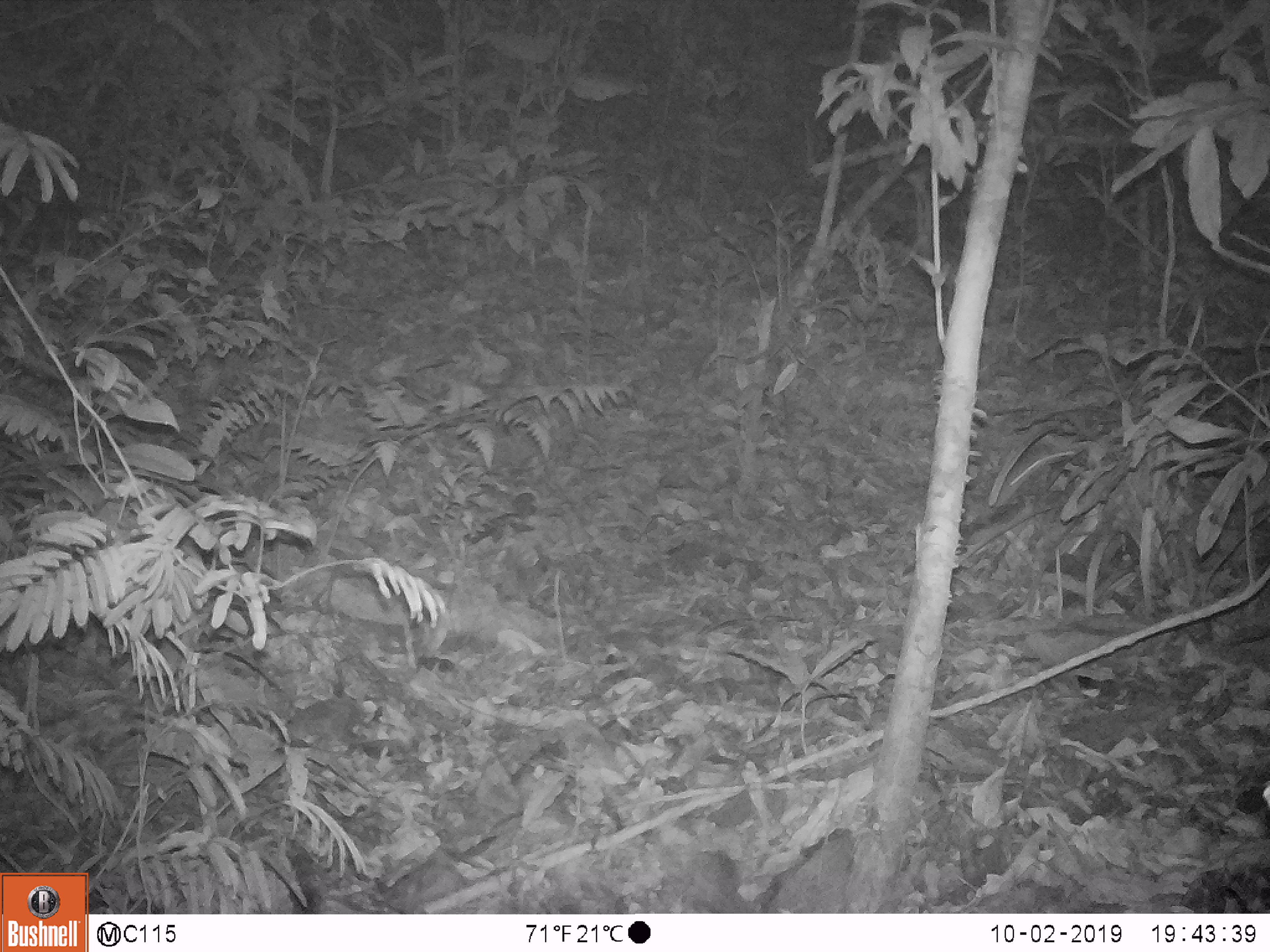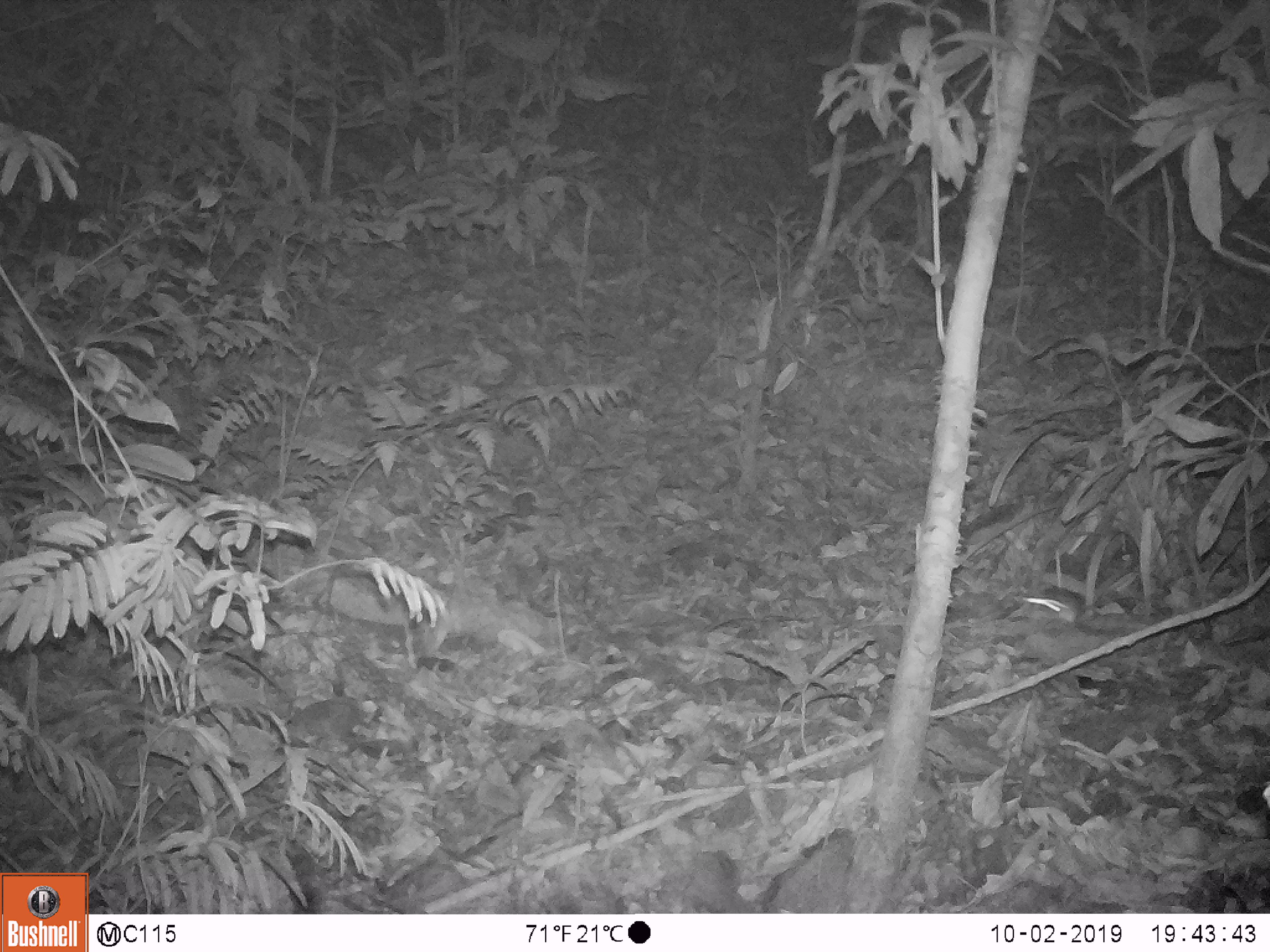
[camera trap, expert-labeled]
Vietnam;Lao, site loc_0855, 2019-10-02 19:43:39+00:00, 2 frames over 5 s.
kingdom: Animalia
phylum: Chordata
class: Mammalia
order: Rodentia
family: Muridae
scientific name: Muridae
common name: old-world mice and rats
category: unidentified murid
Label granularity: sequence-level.